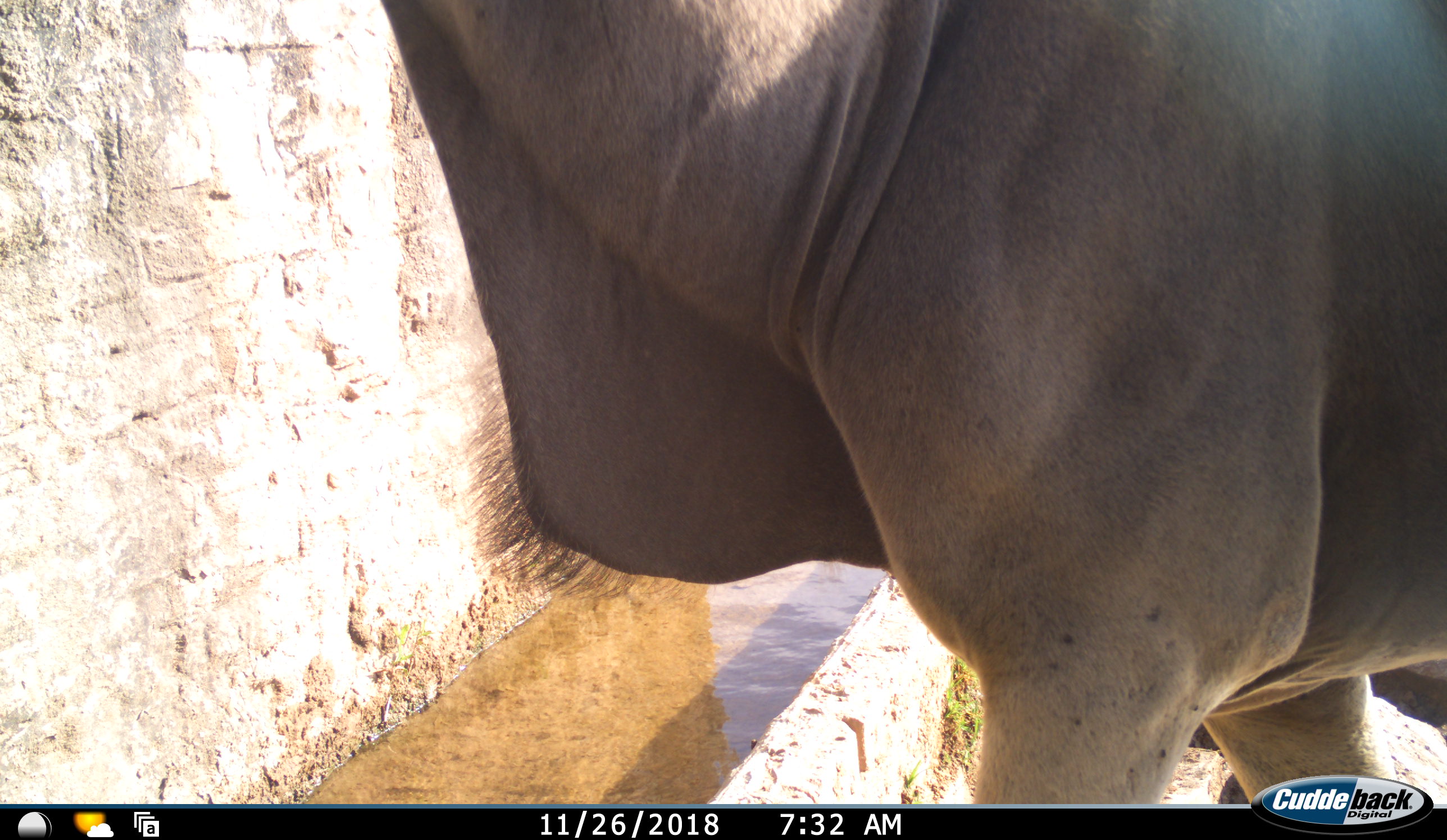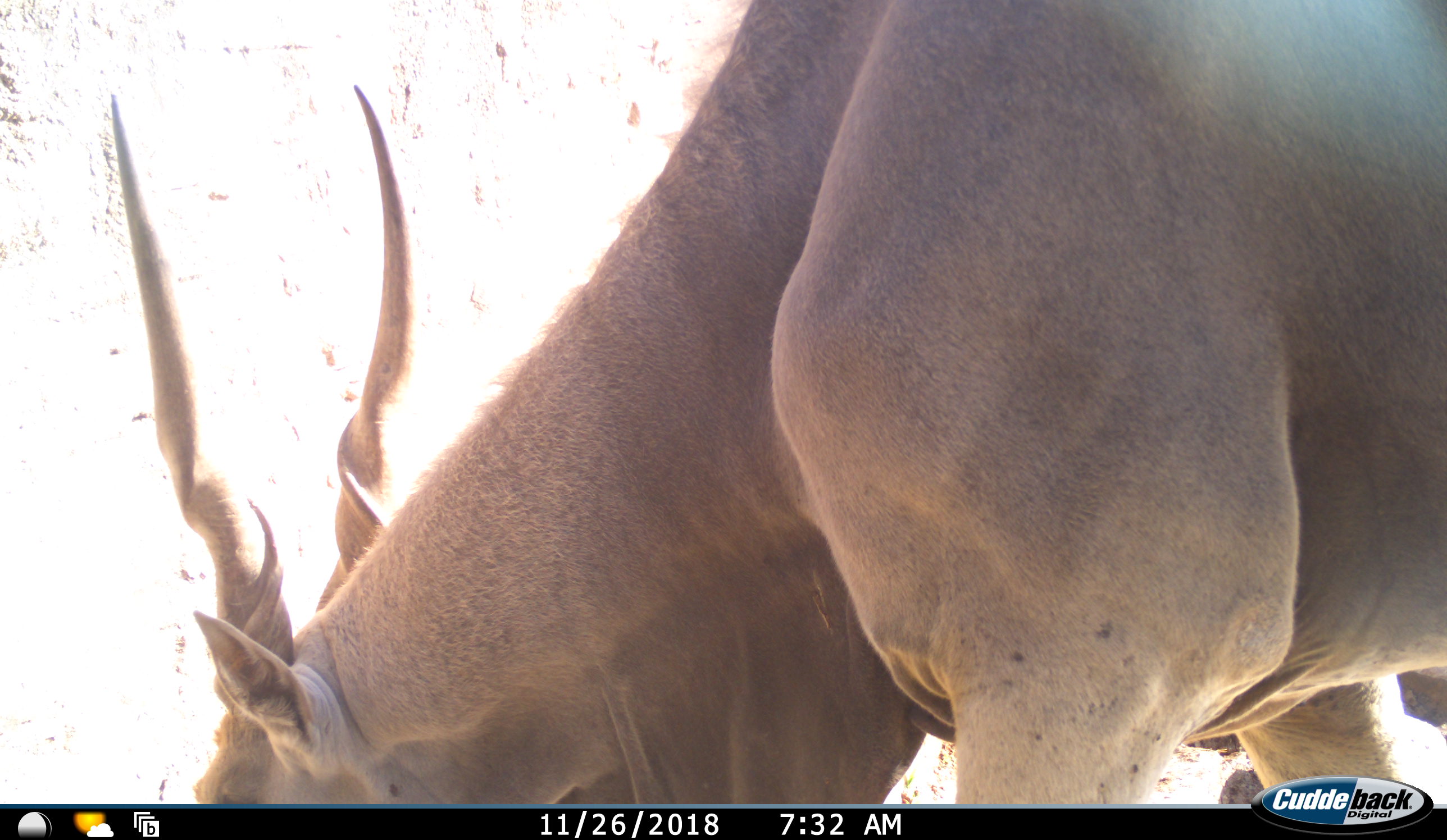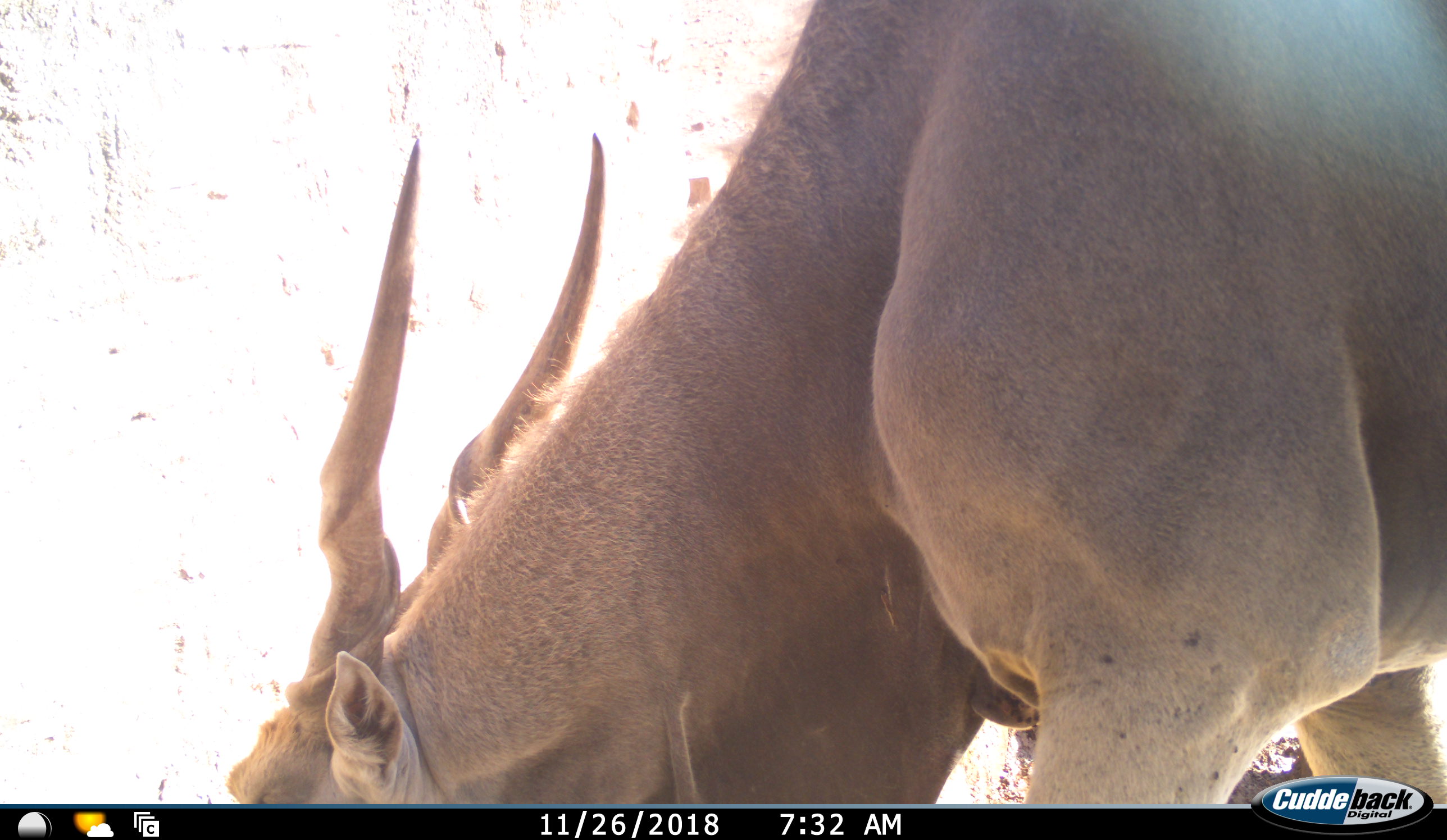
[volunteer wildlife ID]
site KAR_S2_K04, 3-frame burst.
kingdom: Animalia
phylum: Chordata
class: Mammalia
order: Artiodactyla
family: Bovidae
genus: Tragelaphus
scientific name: Tragelaphus oryx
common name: eland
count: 1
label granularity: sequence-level